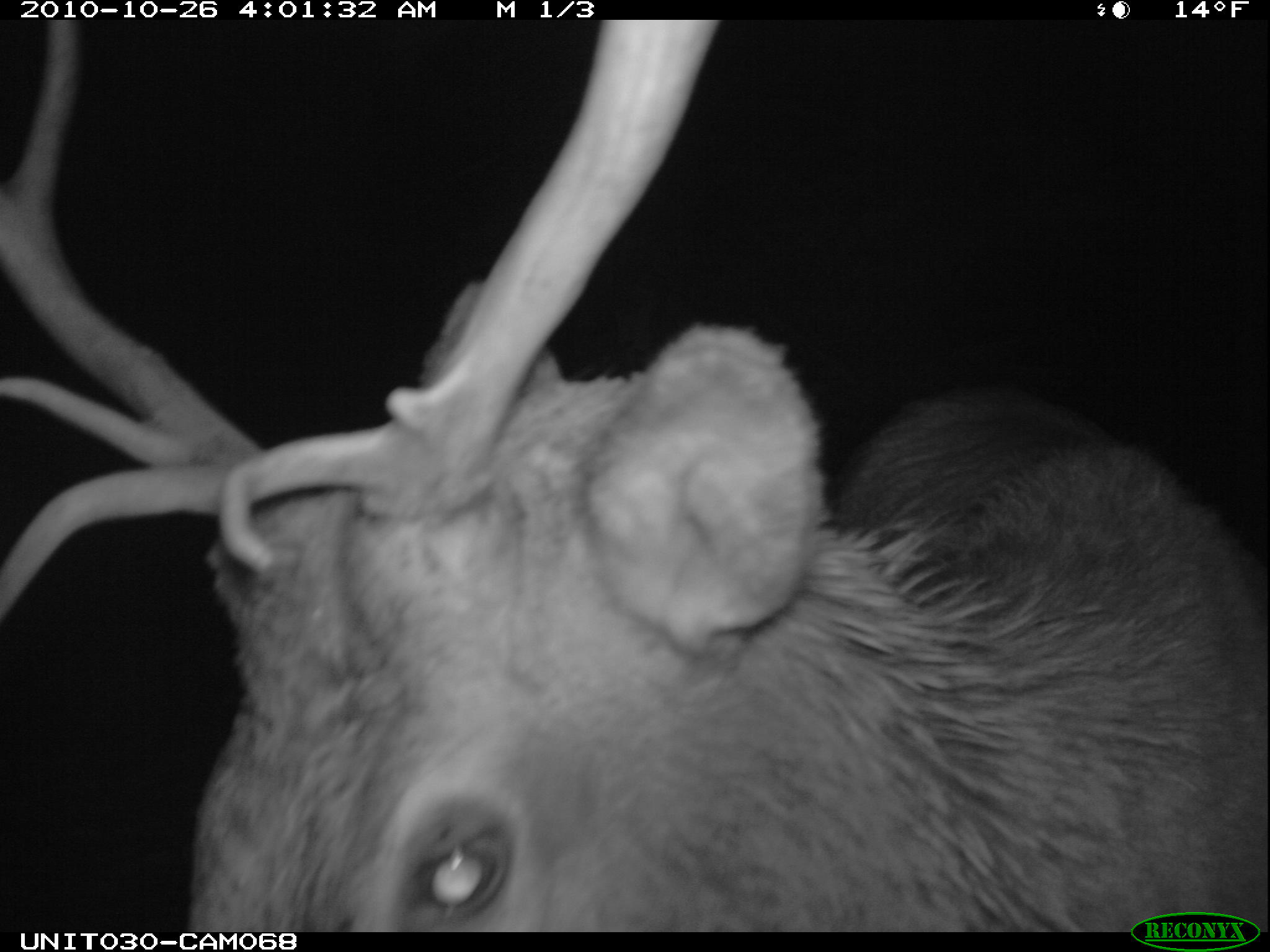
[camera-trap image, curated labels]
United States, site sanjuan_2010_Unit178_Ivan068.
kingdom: Animalia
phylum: Chordata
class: Mammalia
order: Artiodactyla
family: Cervidae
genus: Cervus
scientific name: Cervus elaphus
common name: red deer